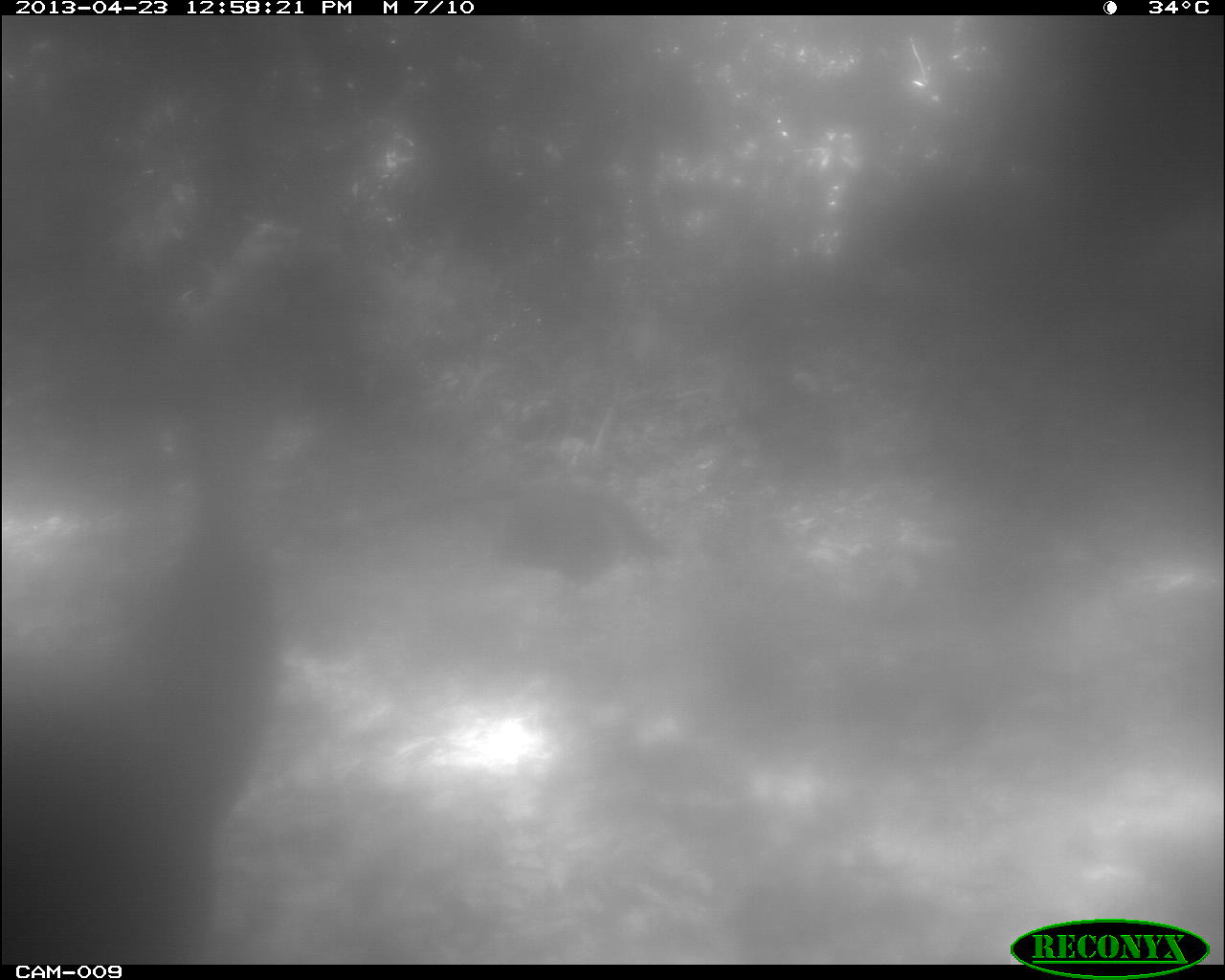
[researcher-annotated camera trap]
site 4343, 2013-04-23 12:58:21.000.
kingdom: Animalia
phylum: Chordata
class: Aves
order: Galliformes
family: Phasianidae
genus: Meleagris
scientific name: Meleagris ocellata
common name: ocellated turkey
Meleagris ocellata (ocellated turkey), count 2.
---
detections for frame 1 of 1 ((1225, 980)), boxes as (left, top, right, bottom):
meleagris ocellata: (475, 473, 665, 625)